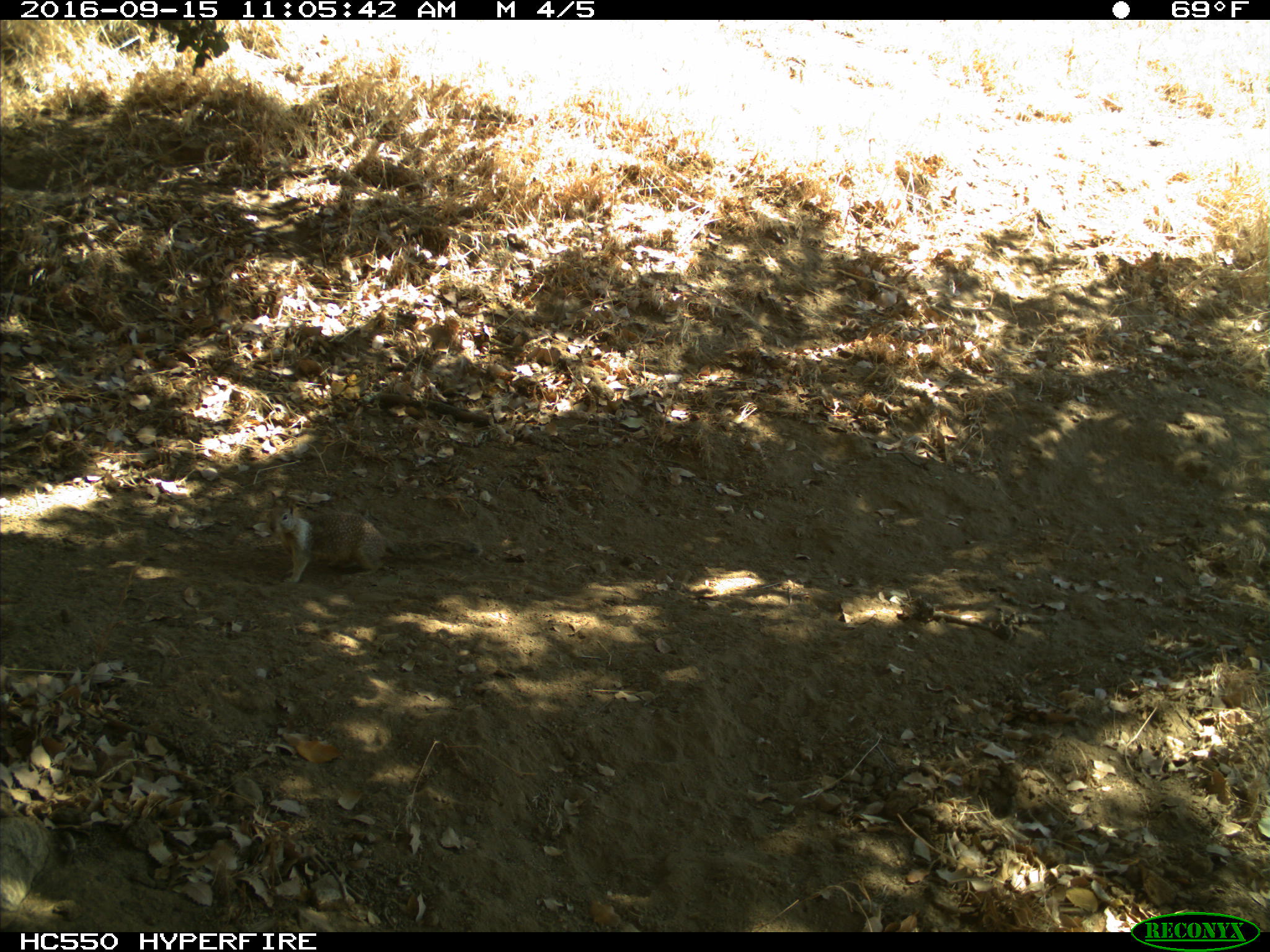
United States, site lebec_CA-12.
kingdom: Animalia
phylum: Chordata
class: Mammalia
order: Rodentia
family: Sciuridae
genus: Otospermophilus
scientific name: Otospermophilus beecheyi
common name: california ground squirrel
Otospermophilus beecheyi (california ground squirrel).